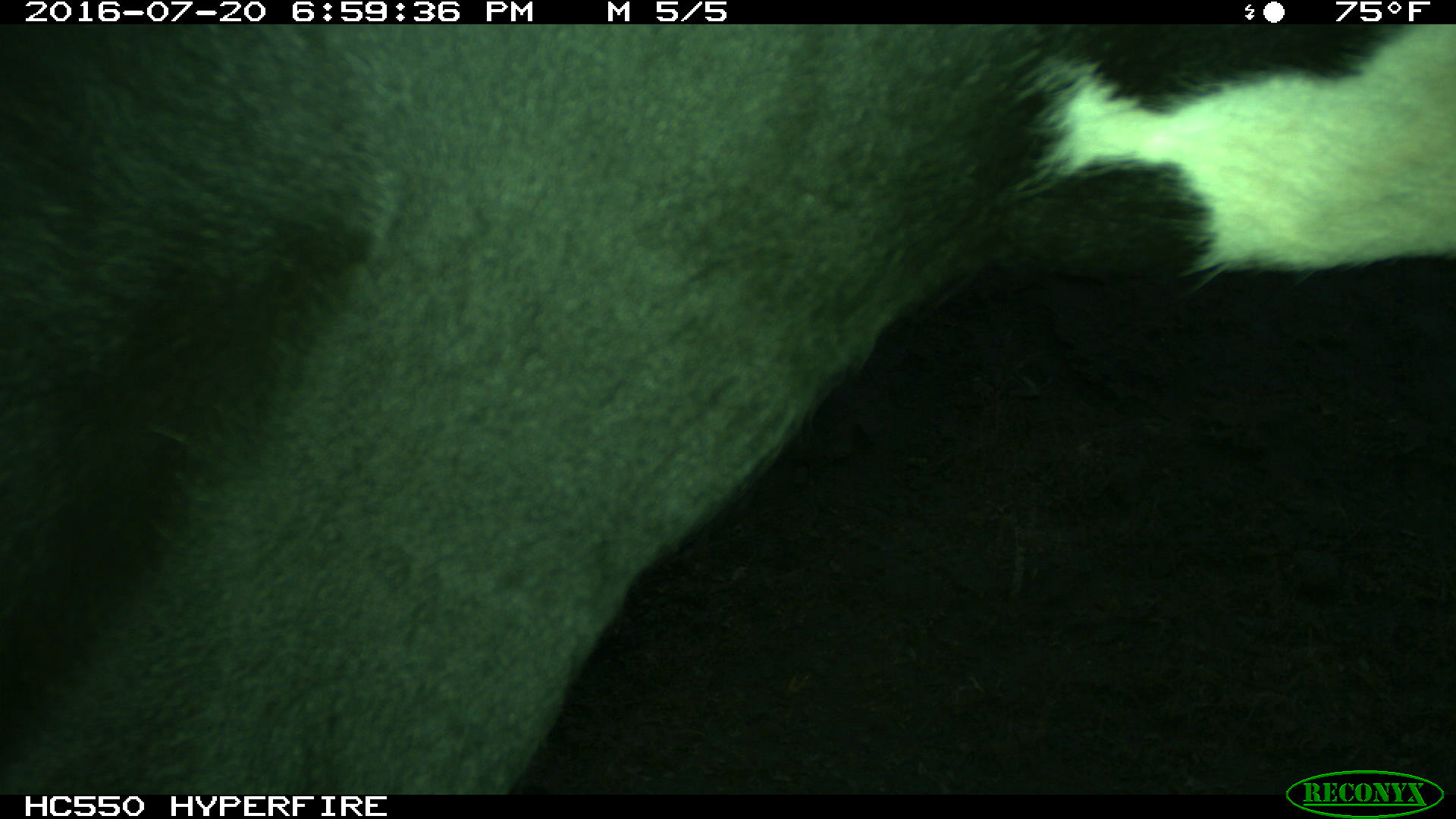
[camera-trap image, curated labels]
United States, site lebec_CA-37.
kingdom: Animalia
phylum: Chordata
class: Mammalia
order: Artiodactyla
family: Bovidae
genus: Bos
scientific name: Bos taurus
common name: domestic cow